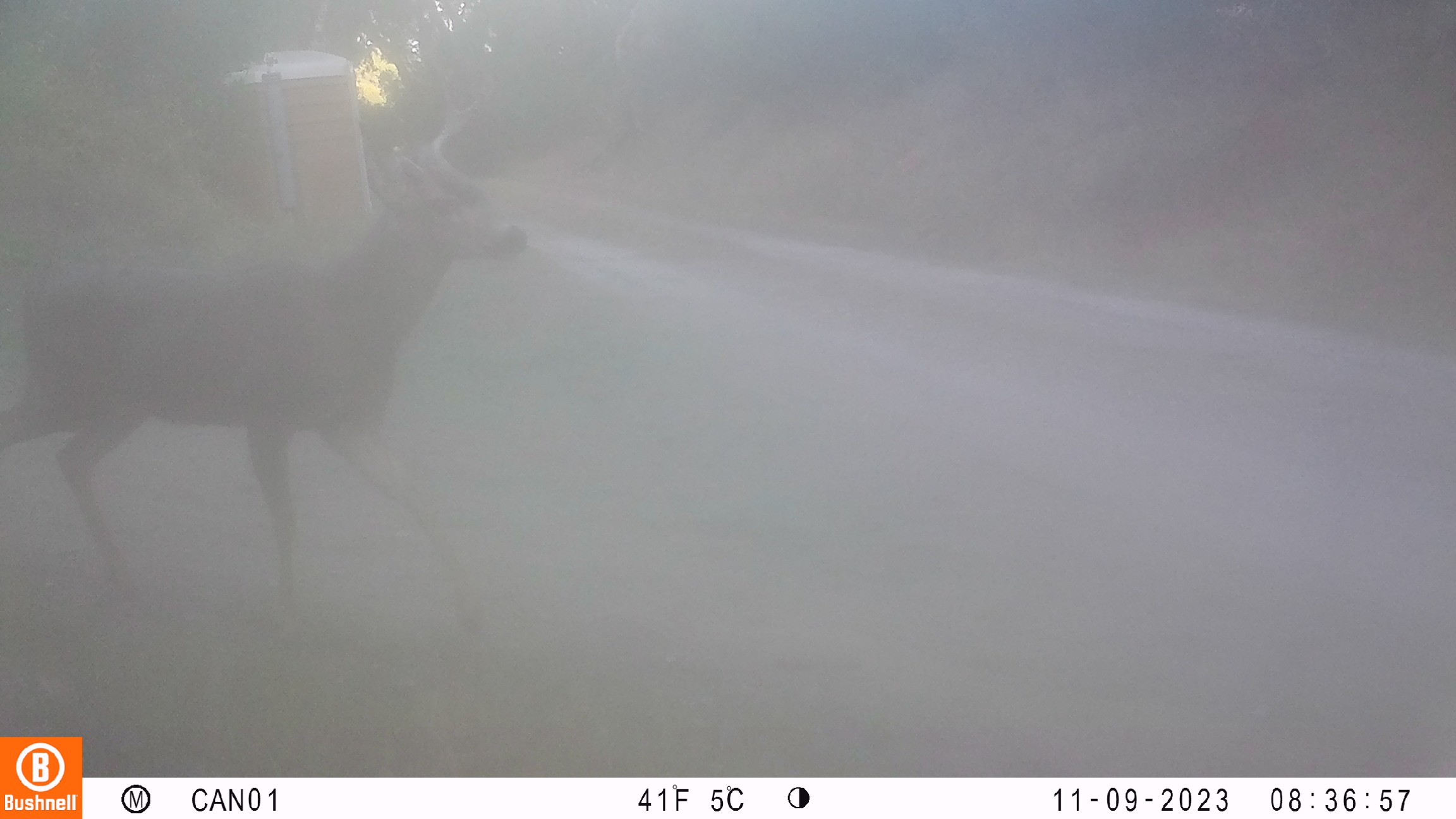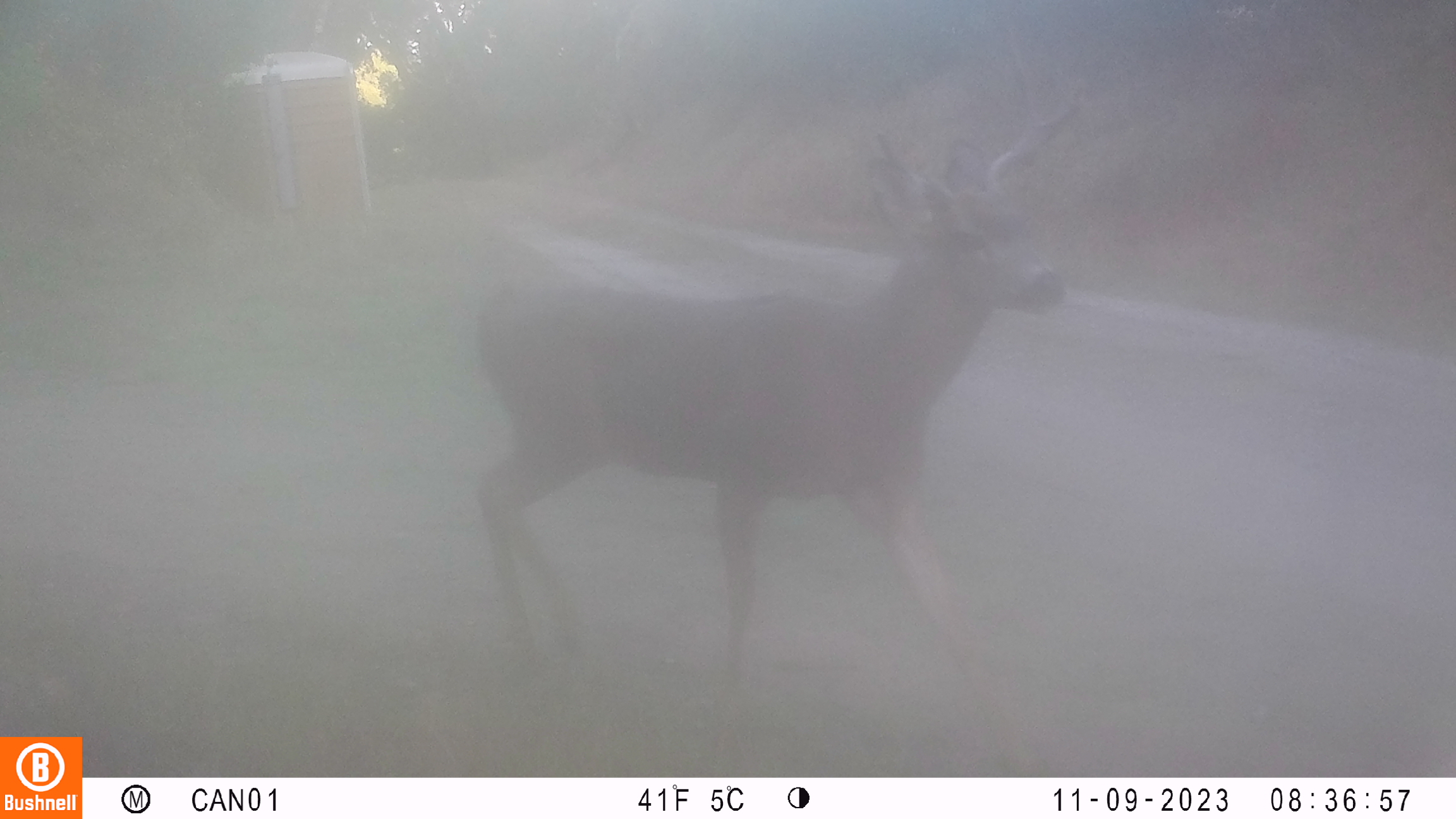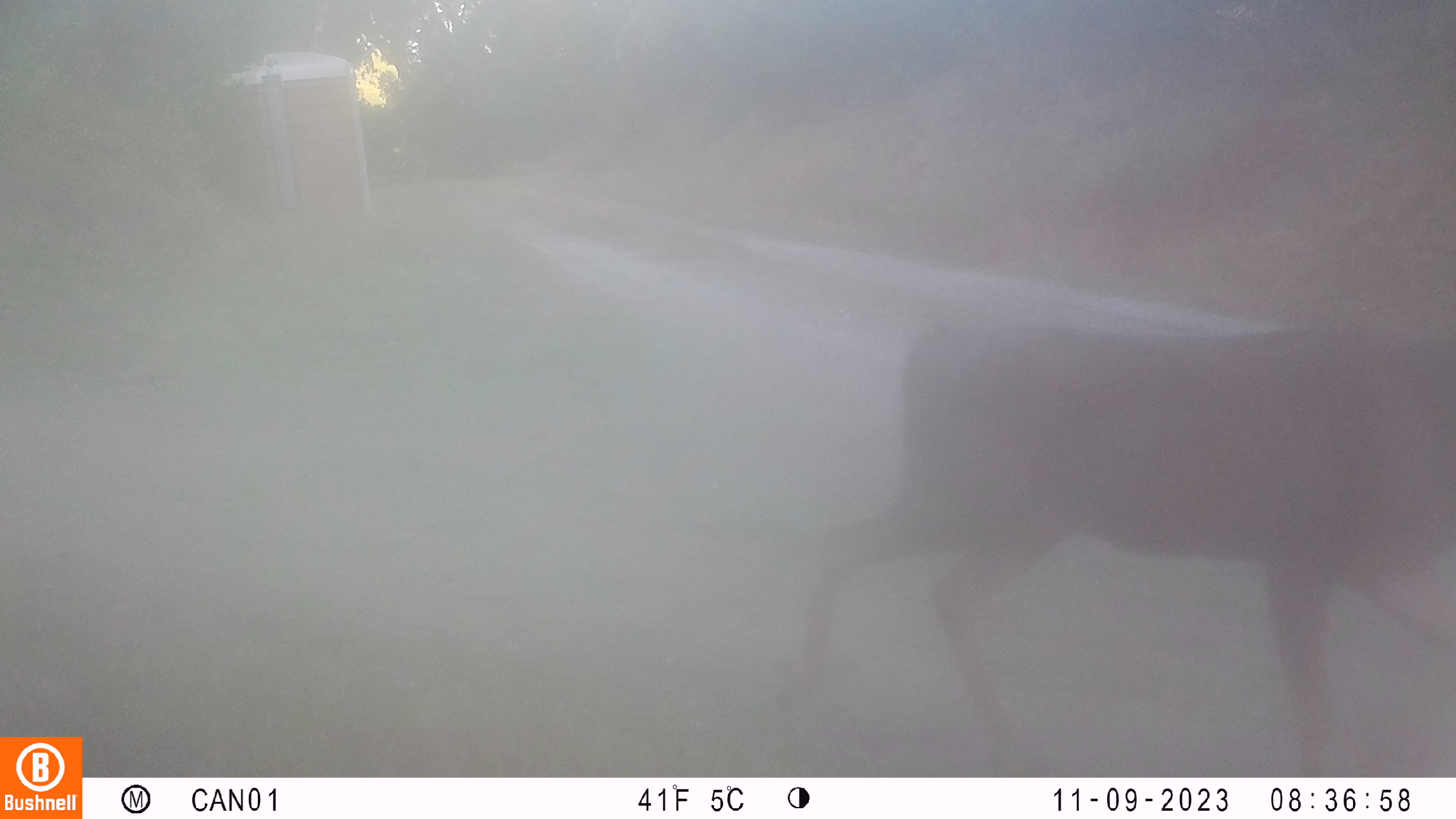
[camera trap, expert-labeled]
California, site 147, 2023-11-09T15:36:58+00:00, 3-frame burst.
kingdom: Animalia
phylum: Chordata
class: Mammalia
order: Artiodactyla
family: Cervidae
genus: Odocoileus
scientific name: Odocoileus hemionus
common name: mule deer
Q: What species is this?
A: Mule deer (Odocoileus hemionus).